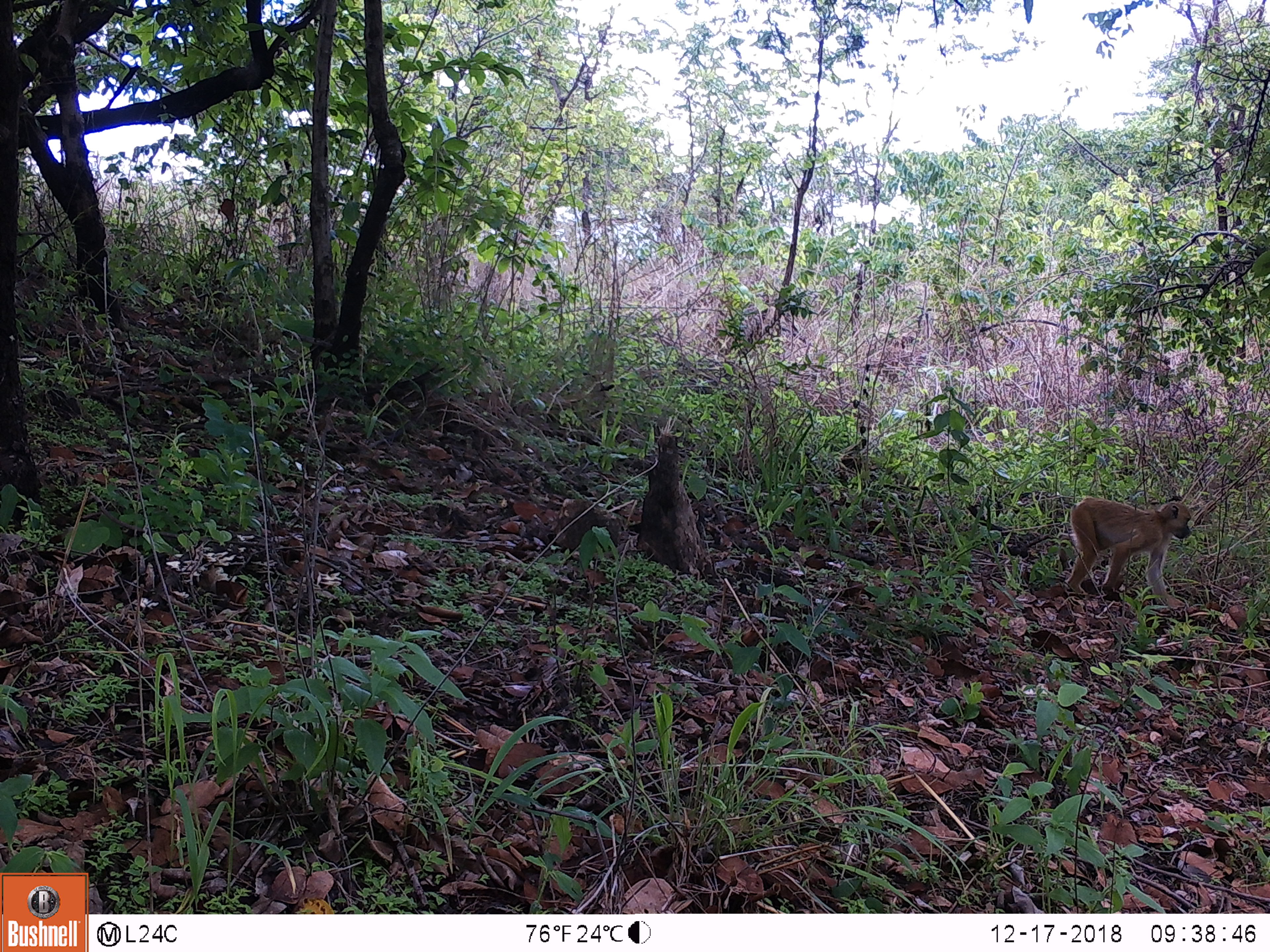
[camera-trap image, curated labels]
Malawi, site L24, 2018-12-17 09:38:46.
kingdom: Animalia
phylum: Chordata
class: Mammalia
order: Primates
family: Cercopithecidae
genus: Papio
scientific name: Papio cynocephalus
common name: yellow baboon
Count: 1.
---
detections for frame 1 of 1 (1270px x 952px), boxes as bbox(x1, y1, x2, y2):
yellow baboon: bbox(1056, 500, 1199, 606)